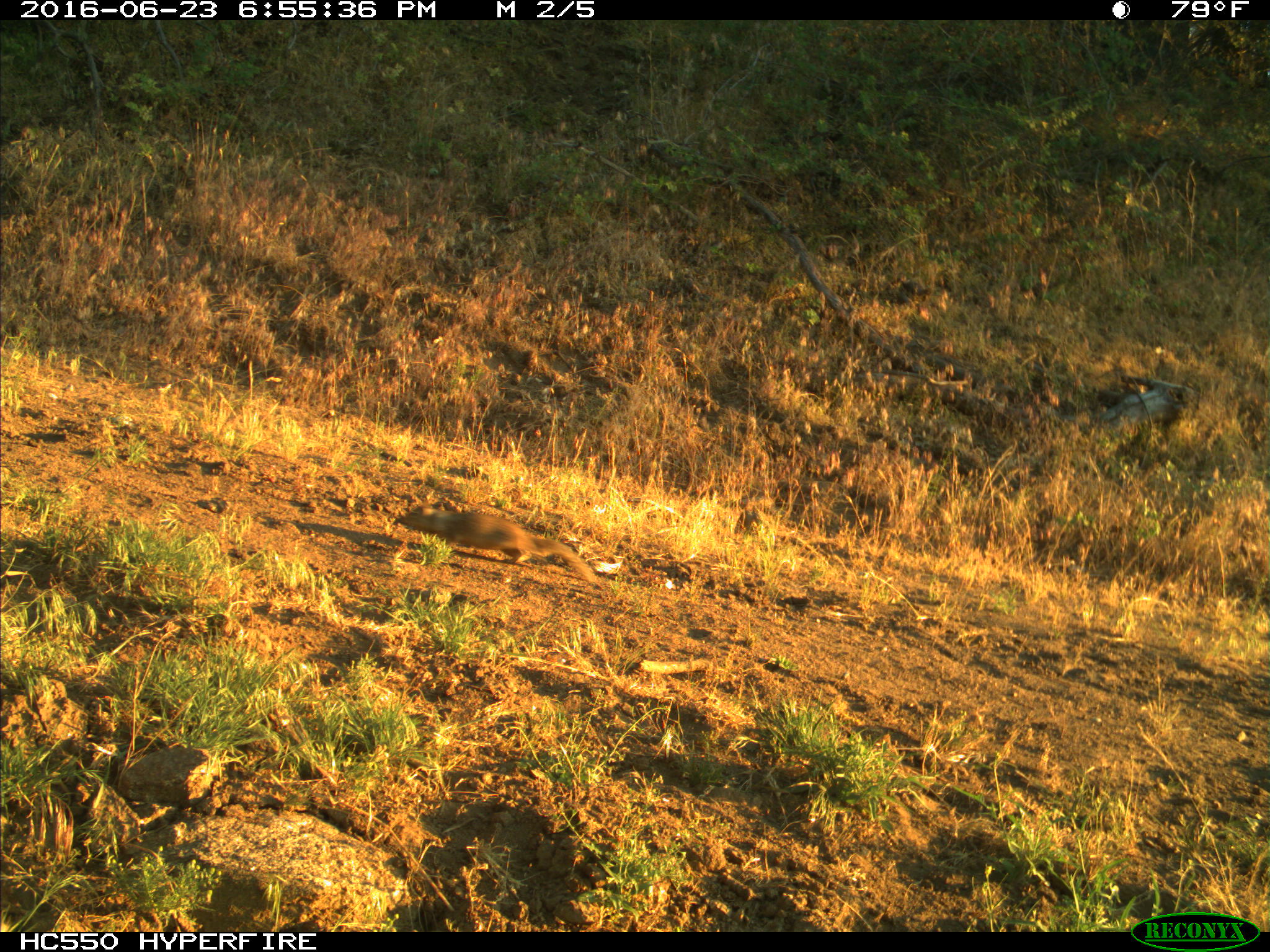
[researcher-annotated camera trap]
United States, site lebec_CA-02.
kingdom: Animalia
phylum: Chordata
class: Mammalia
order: Rodentia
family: Sciuridae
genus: Otospermophilus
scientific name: Otospermophilus beecheyi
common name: california ground squirrel